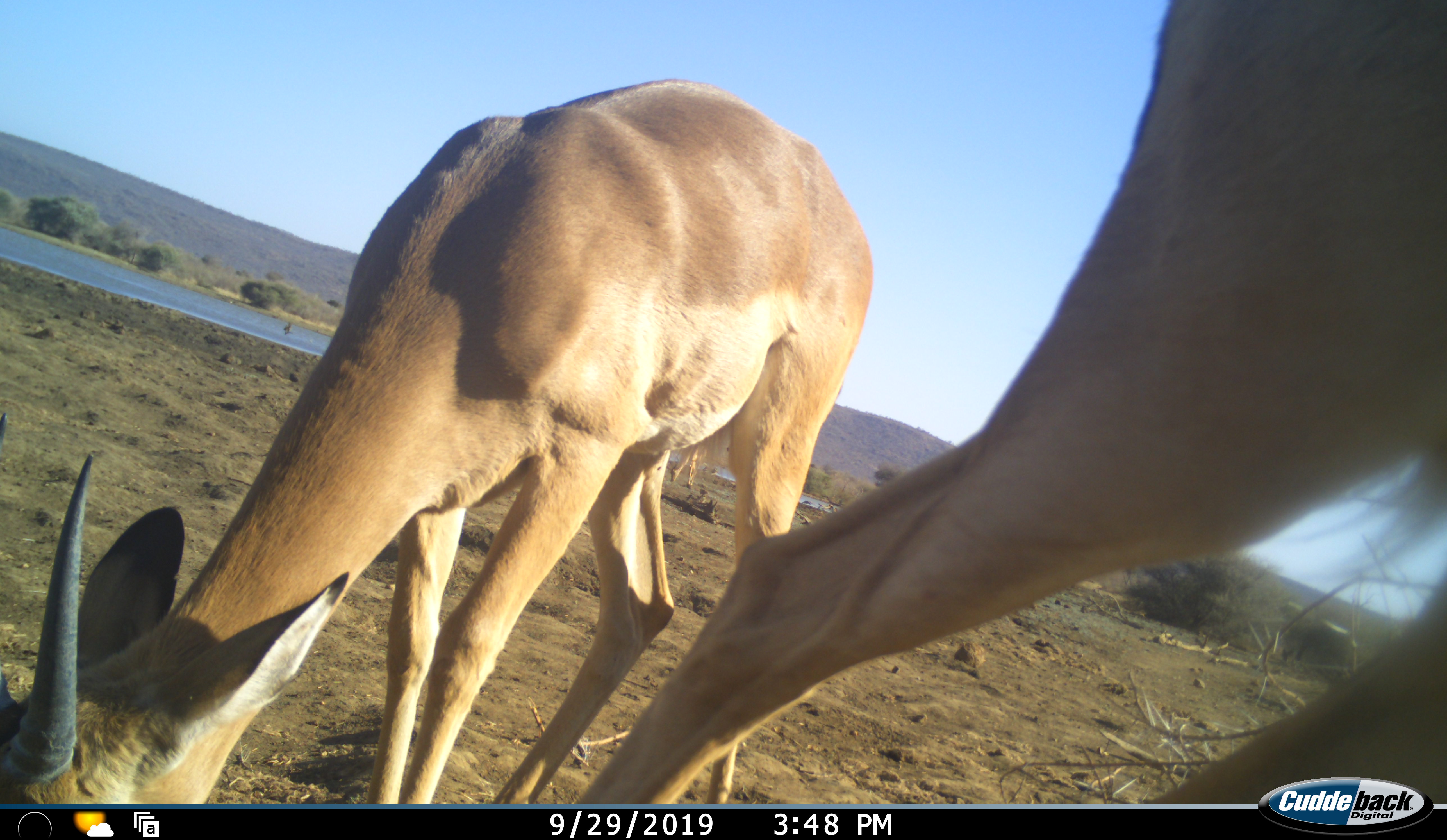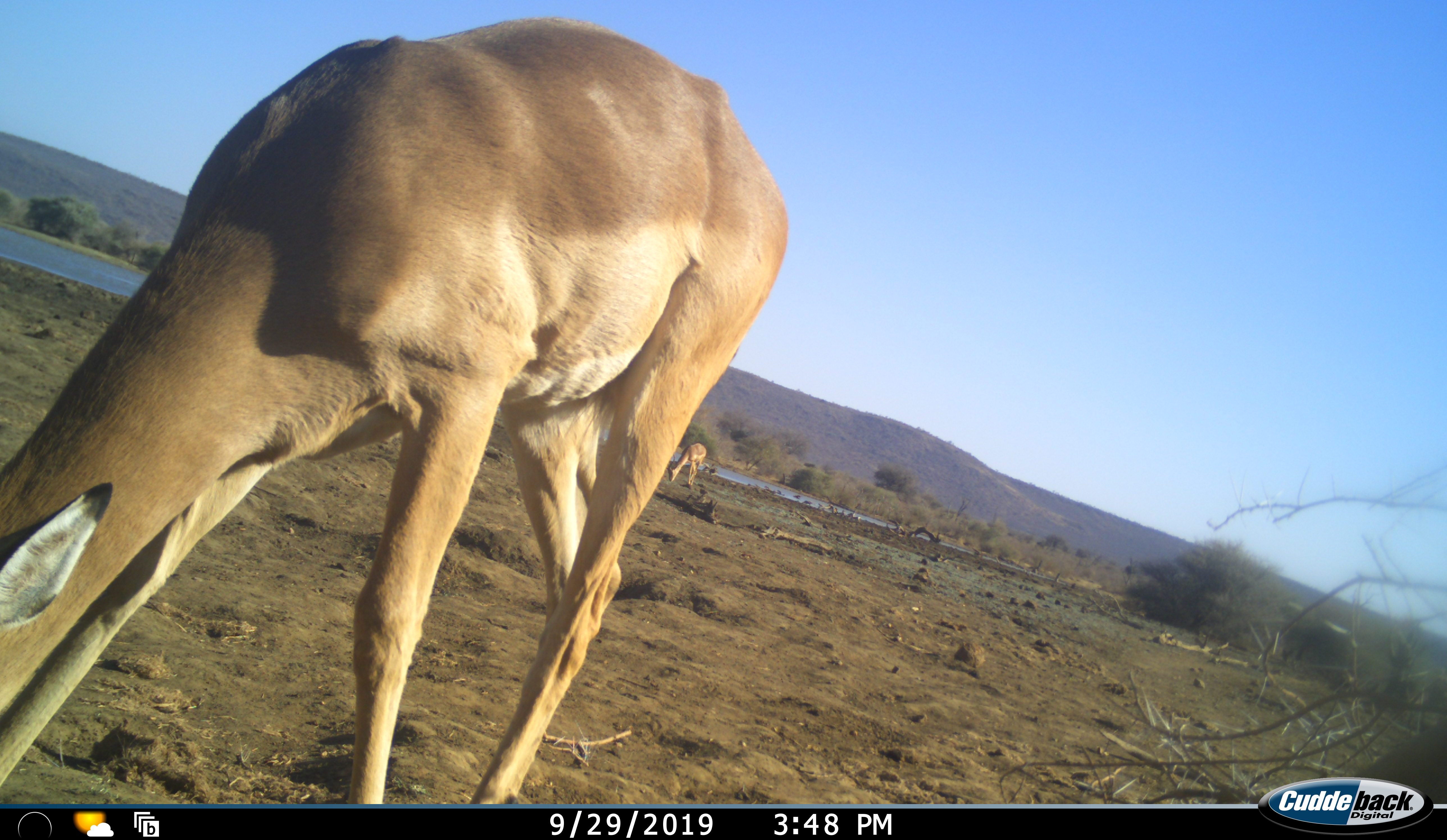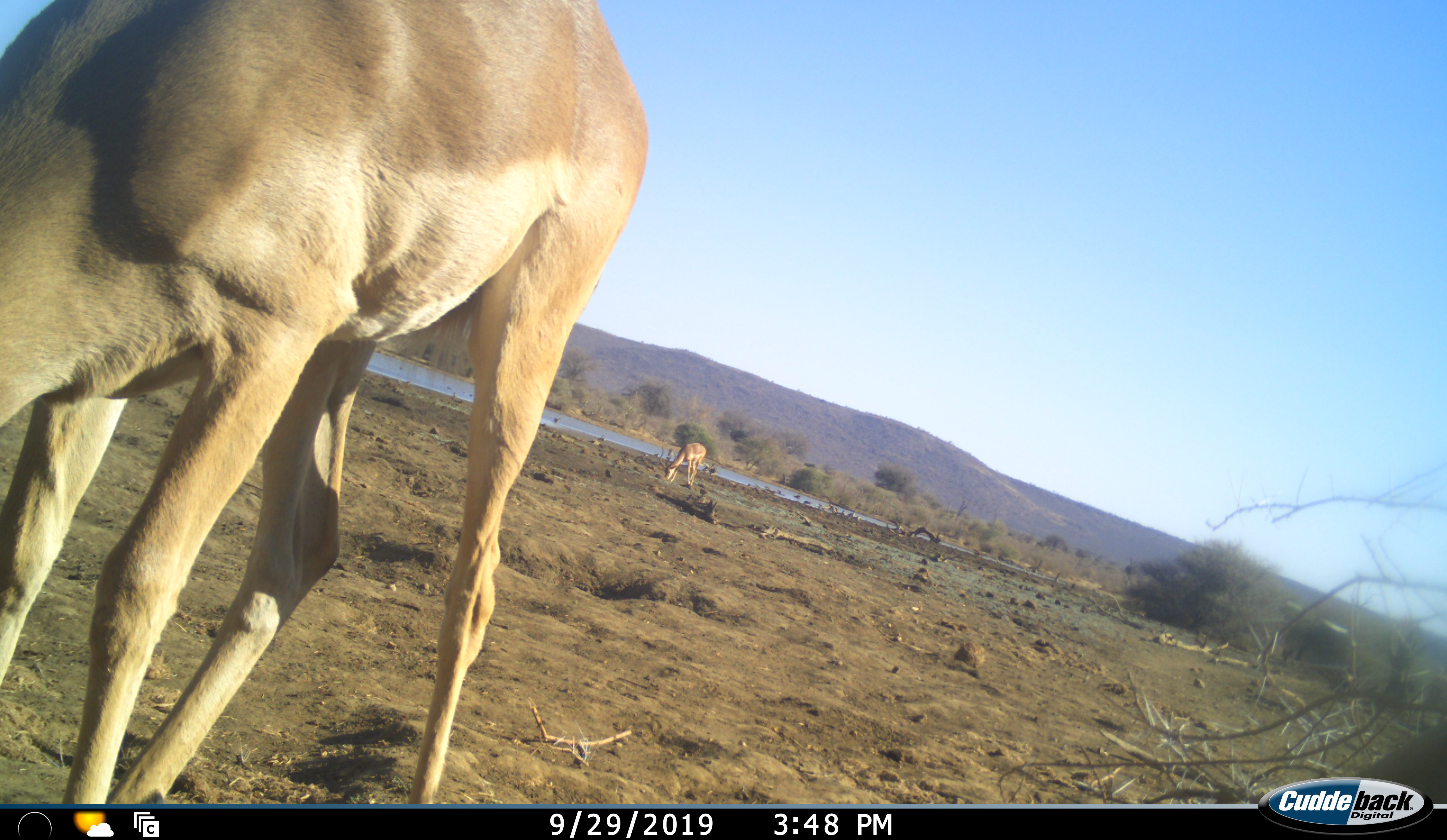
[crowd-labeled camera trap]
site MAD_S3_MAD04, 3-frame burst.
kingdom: Animalia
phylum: Chordata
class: Mammalia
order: Artiodactyla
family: Bovidae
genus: Aepyceros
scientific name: Aepyceros melampus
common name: impala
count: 3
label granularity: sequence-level